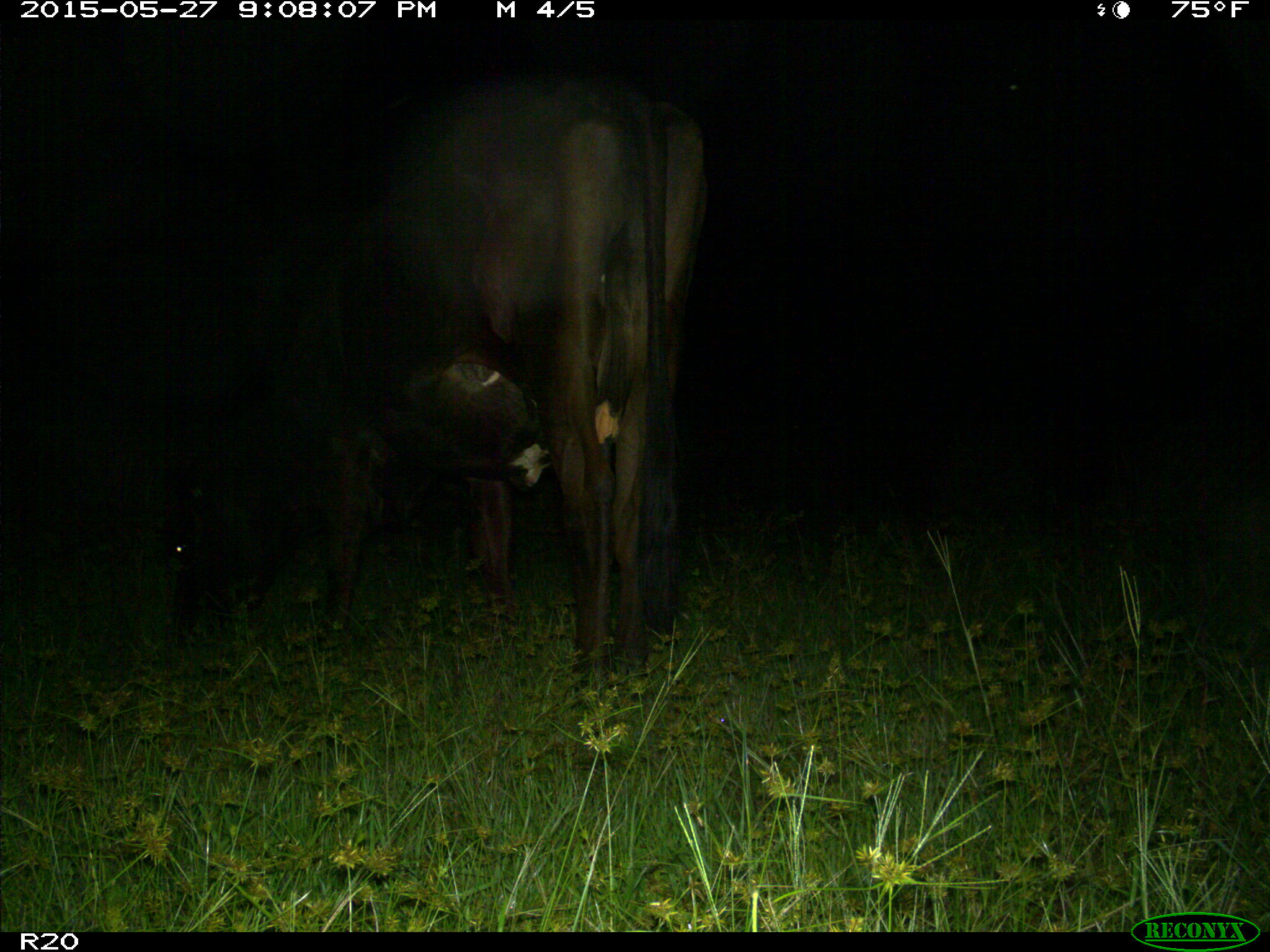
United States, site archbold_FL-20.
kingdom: Animalia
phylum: Chordata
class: Mammalia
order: Artiodactyla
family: Bovidae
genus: Bos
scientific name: Bos taurus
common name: domestic cow